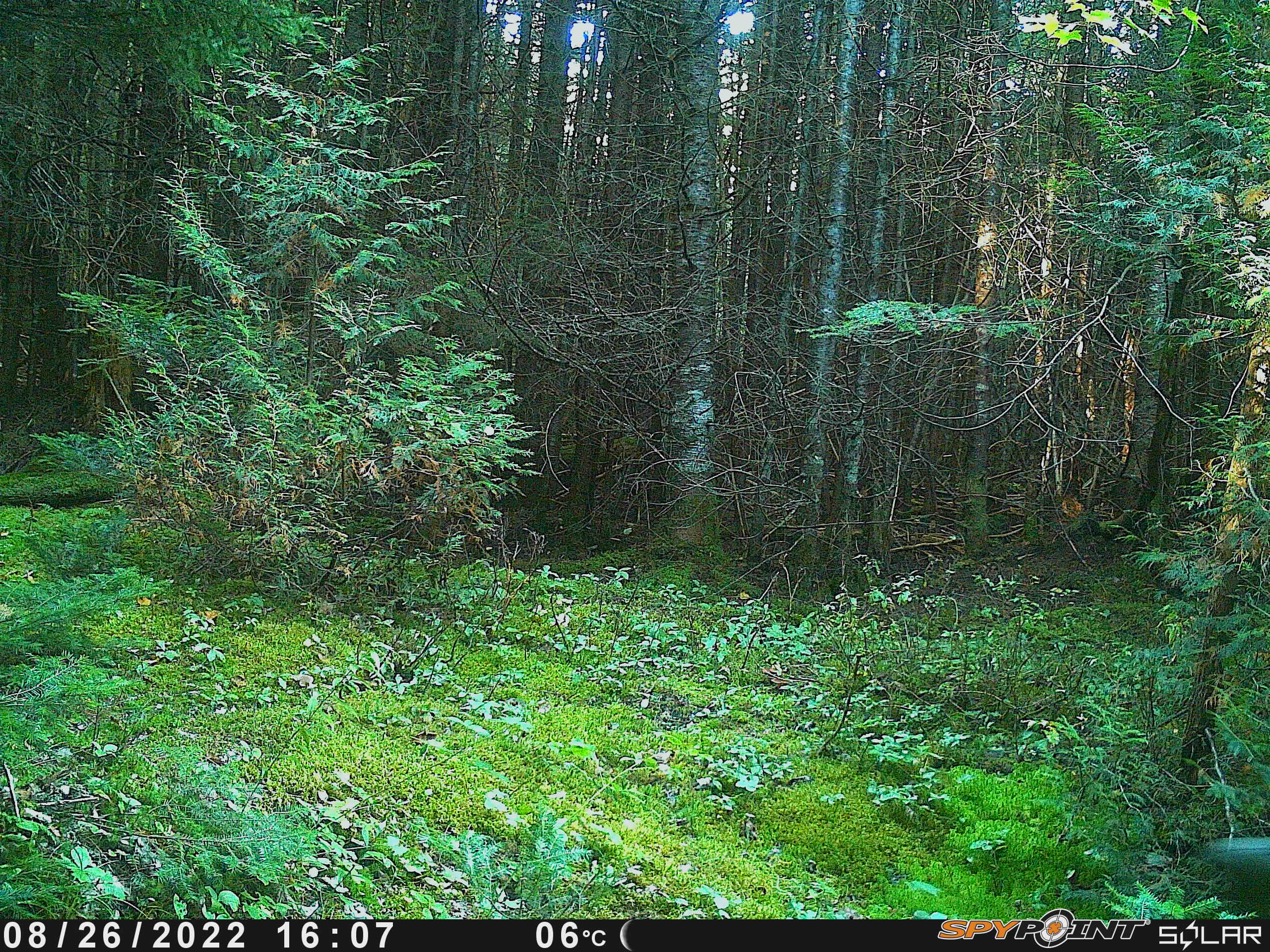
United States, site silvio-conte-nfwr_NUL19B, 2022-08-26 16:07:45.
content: unidentified animal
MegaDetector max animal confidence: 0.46